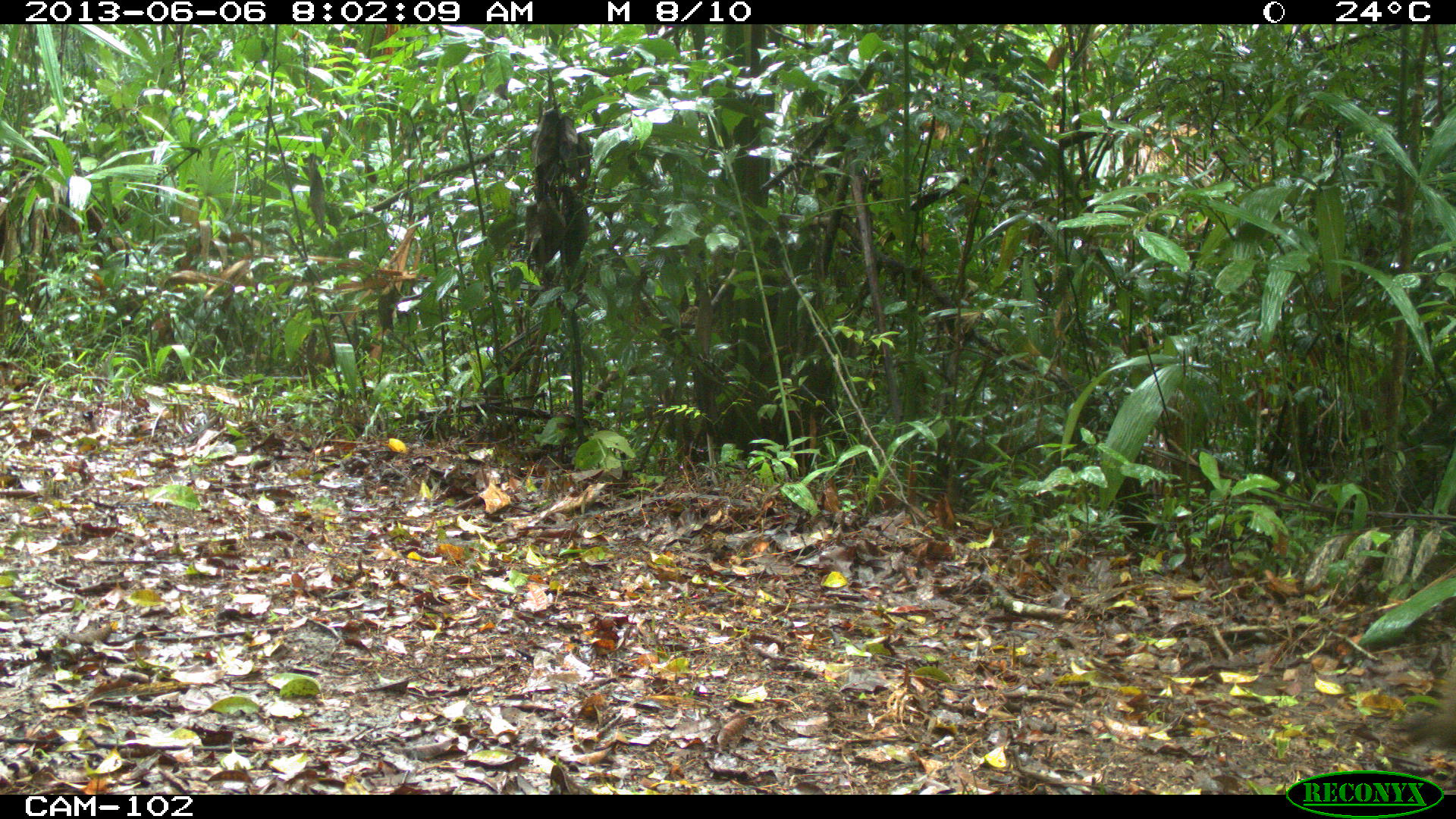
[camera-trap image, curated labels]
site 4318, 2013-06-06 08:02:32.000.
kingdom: Animalia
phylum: Chordata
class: Mammalia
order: Rodentia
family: Dasyproctidae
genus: Dasyprocta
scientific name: Dasyprocta punctata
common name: central american agouti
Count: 2.